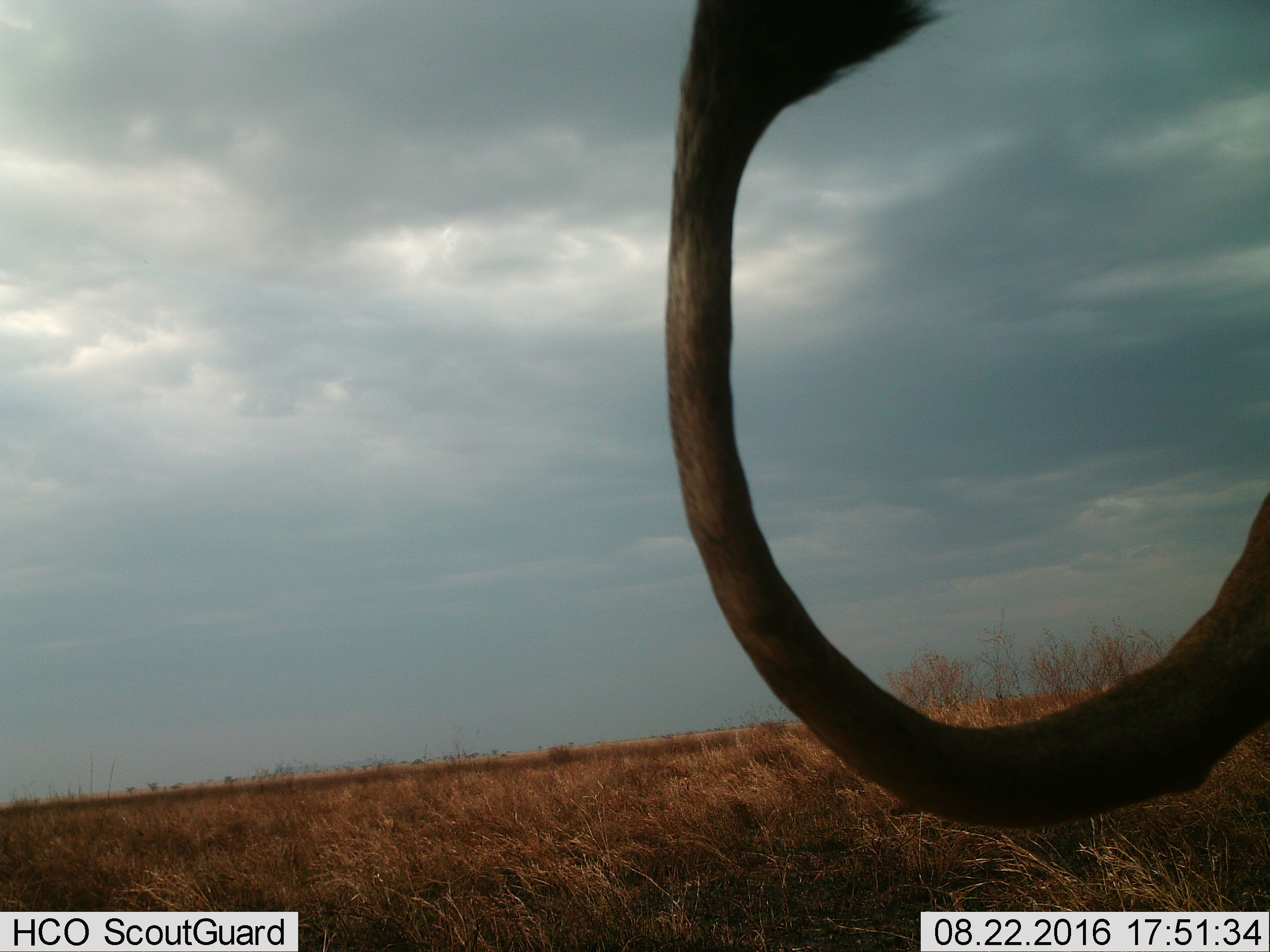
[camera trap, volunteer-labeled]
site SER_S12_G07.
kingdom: Animalia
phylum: Chordata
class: Mammalia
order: Carnivora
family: Felidae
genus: Panthera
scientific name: Panthera leo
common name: lion female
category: lionfemale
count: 1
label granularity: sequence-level